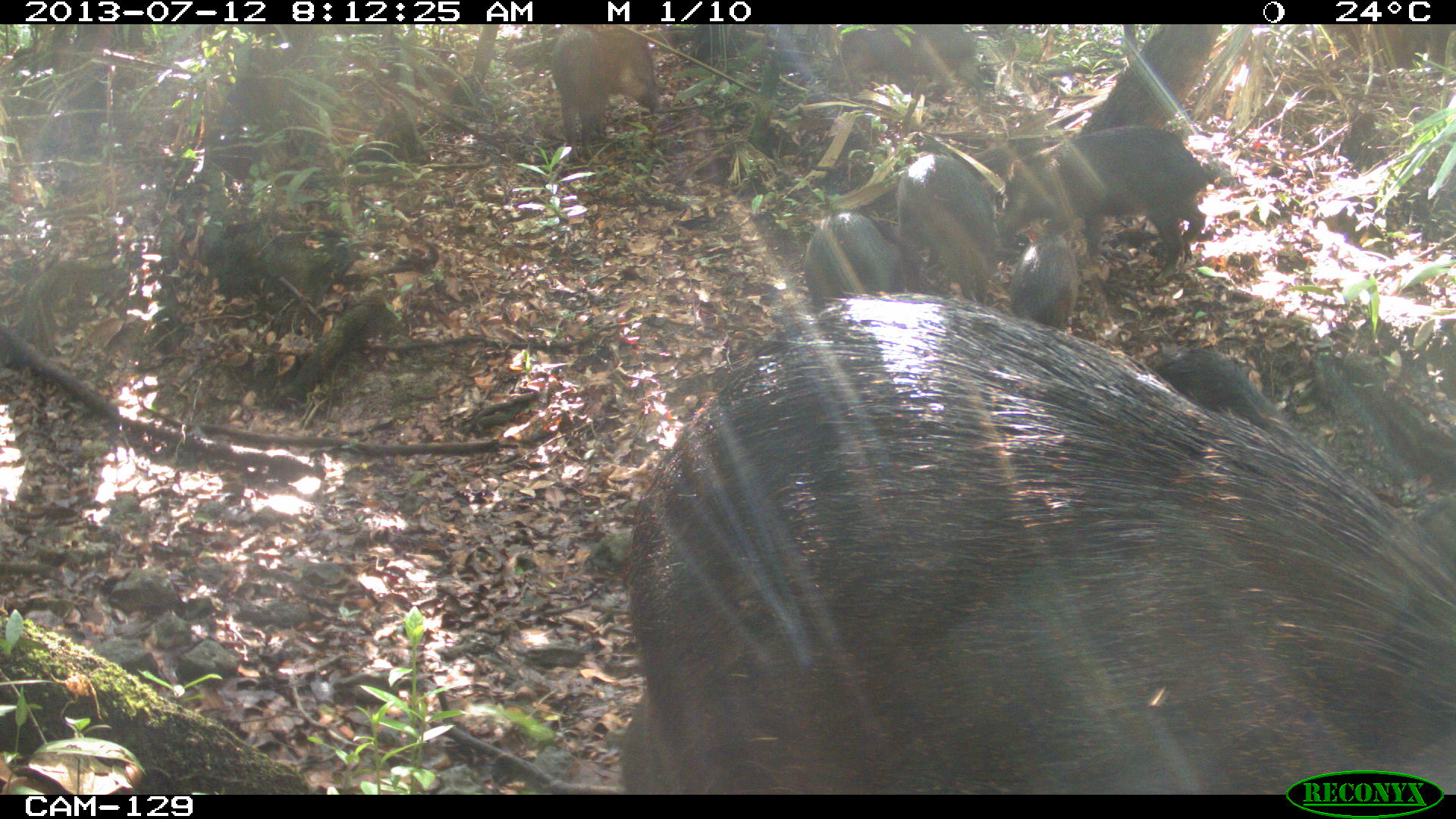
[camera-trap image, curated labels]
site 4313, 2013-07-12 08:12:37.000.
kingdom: Animalia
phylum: Chordata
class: Mammalia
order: Artiodactyla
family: Tayassuidae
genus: Tayassu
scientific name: Tayassu pecari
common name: white-lipped peccary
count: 20